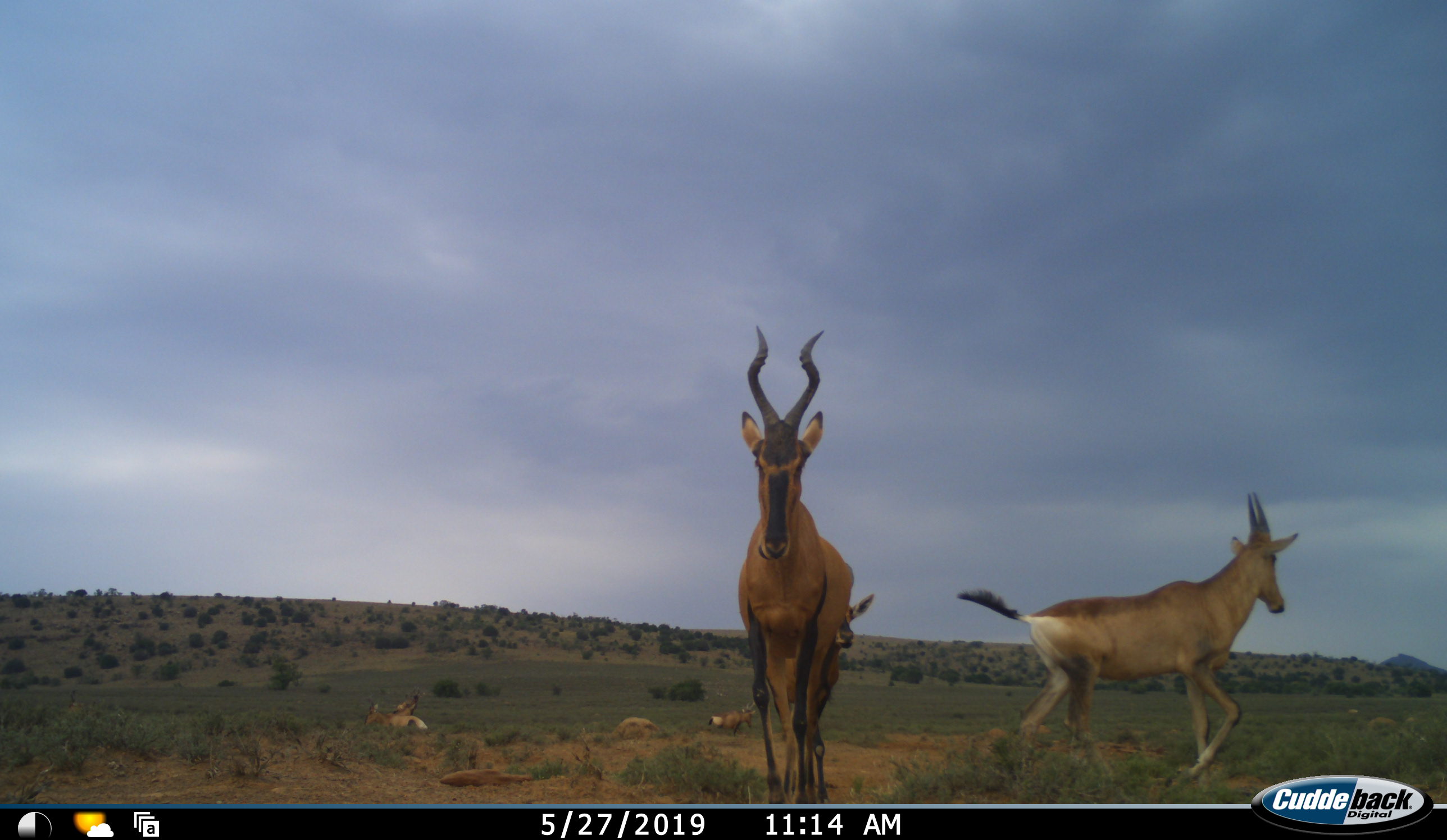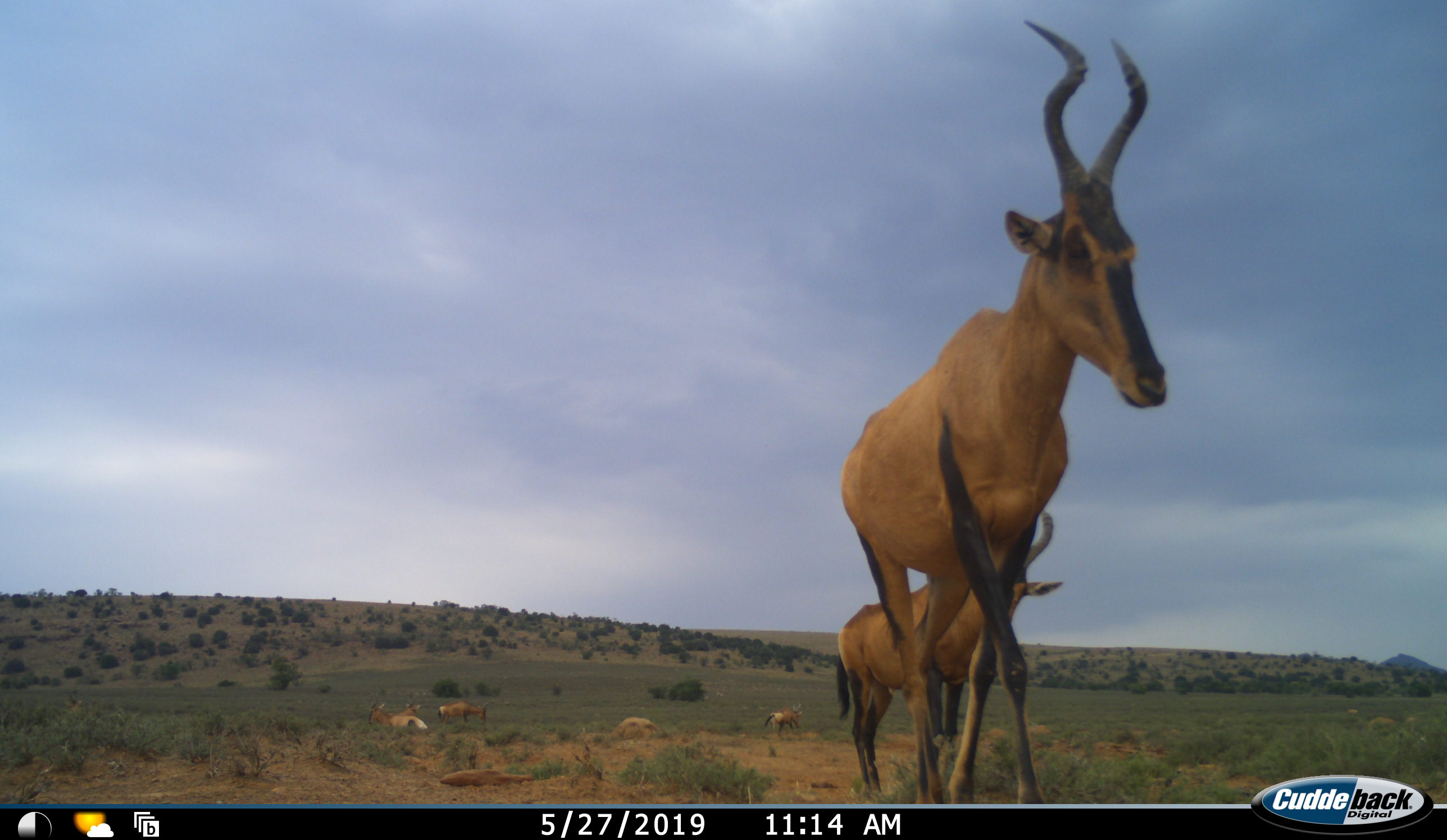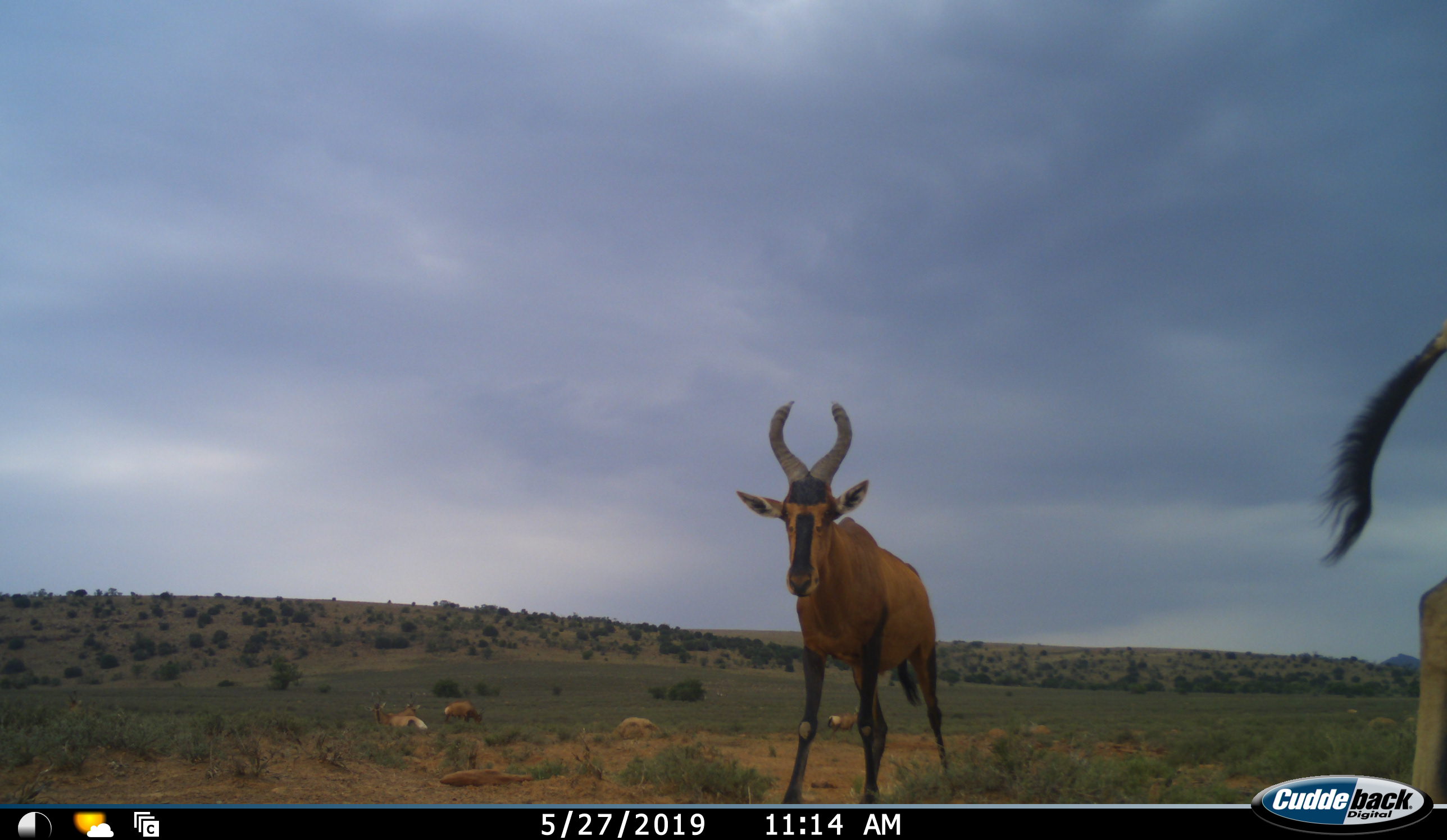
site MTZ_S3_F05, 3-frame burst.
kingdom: Animalia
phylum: Chordata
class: Mammalia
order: Artiodactyla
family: Bovidae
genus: Alcelaphus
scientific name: Alcelaphus buselaphus caama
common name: red hartebeest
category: hartebeestred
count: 7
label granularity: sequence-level